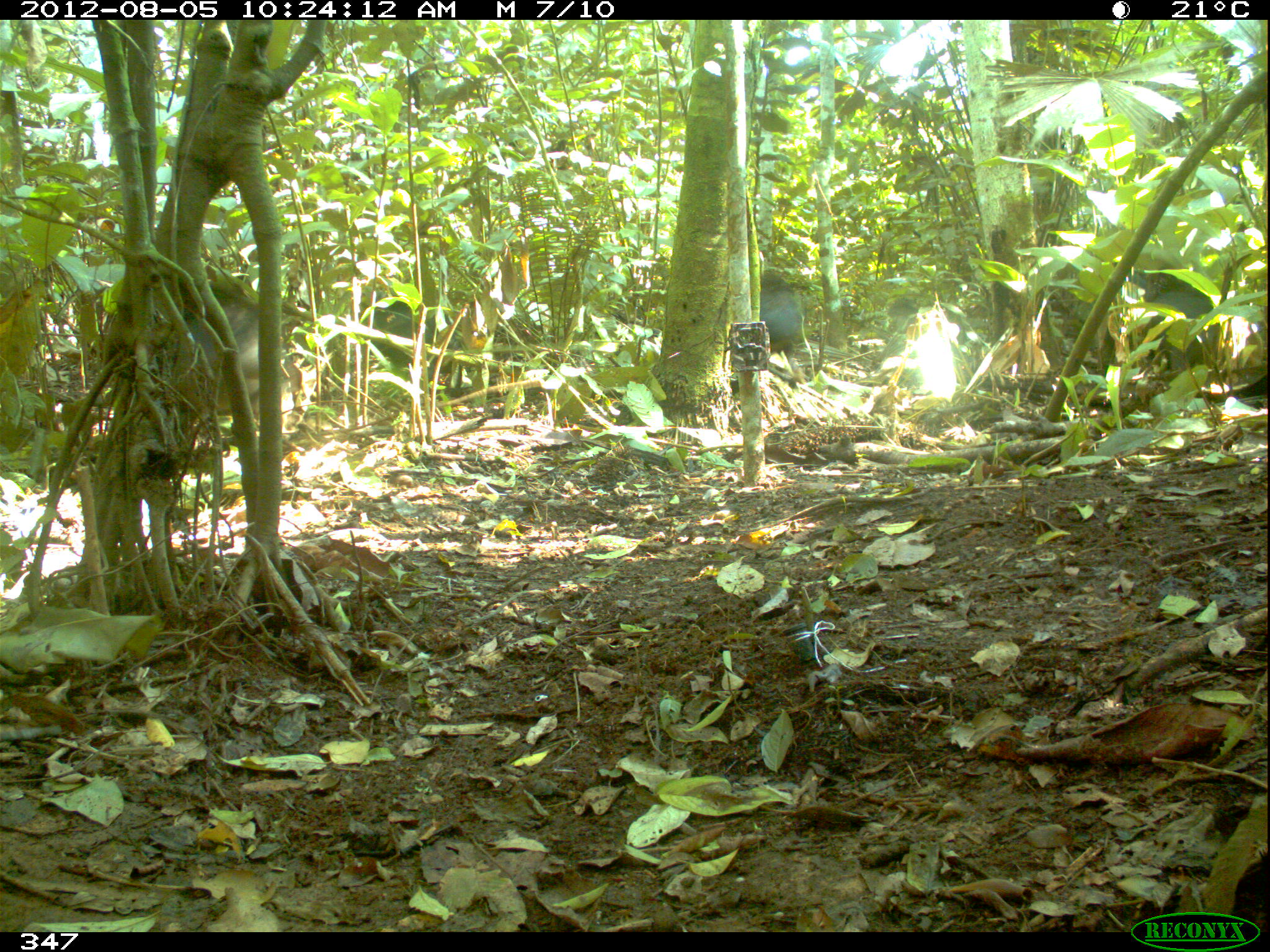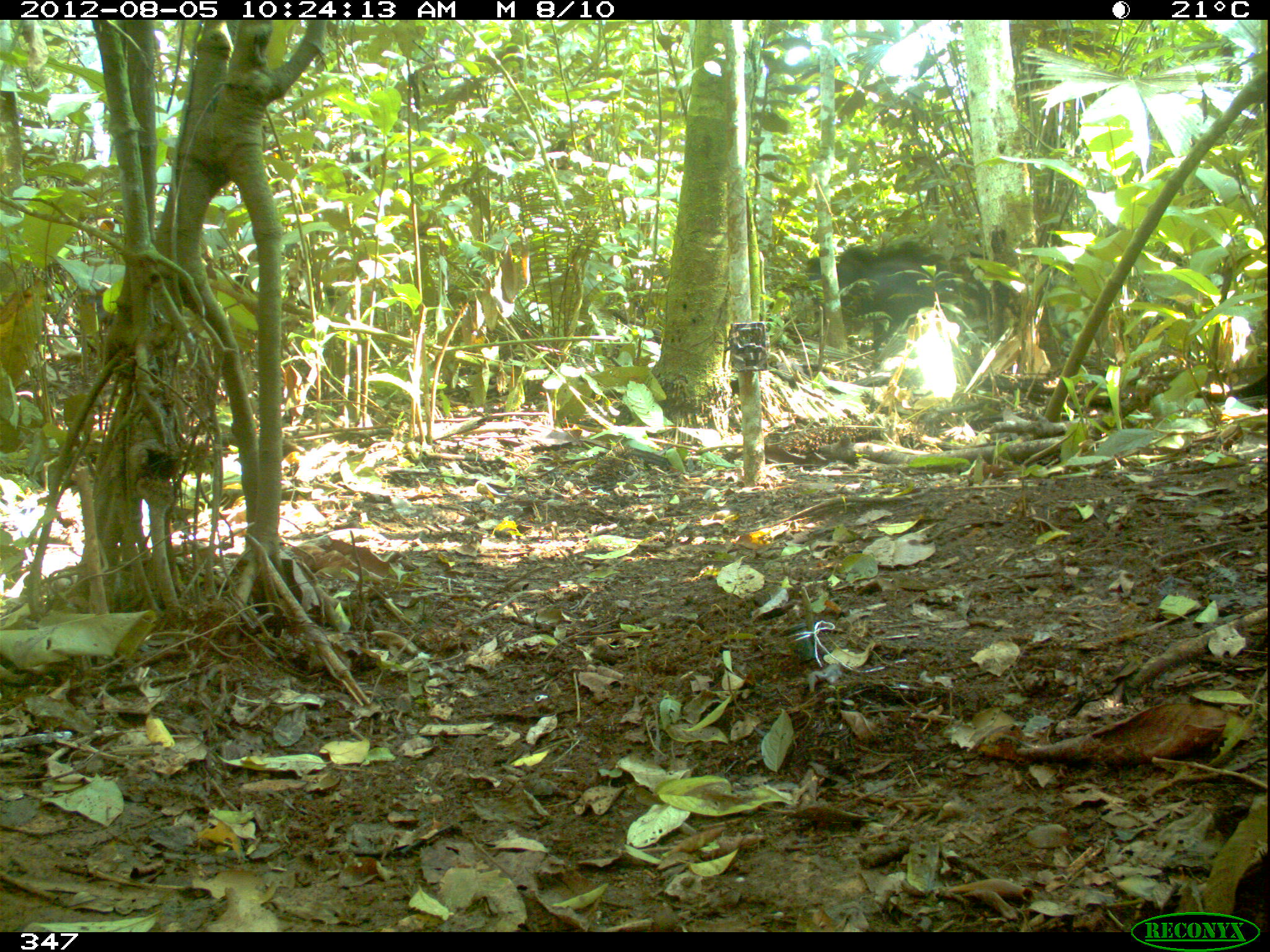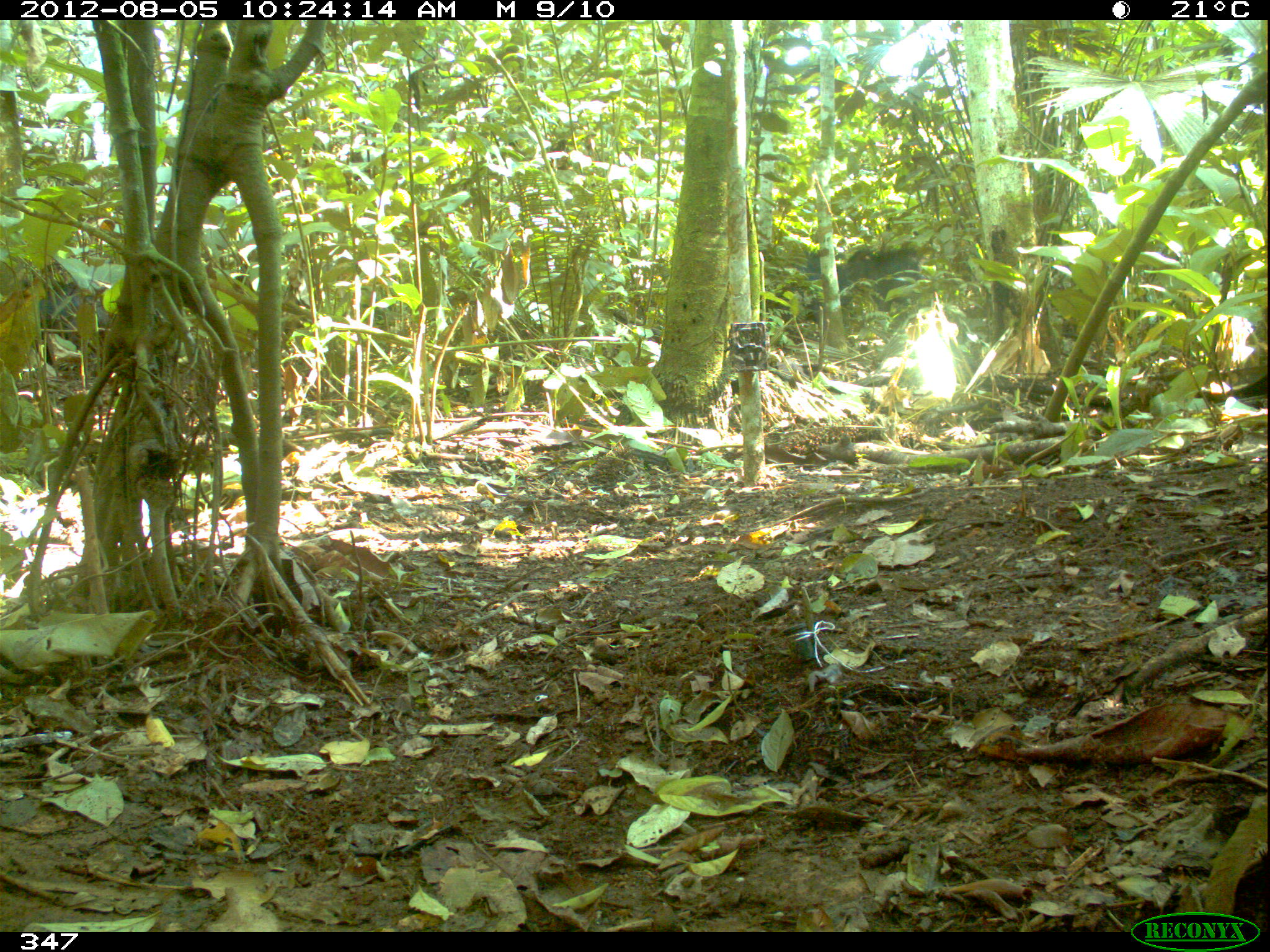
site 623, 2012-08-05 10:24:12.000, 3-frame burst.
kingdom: Animalia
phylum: Chordata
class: Mammalia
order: Artiodactyla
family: Tayassuidae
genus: Tayassu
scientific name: Tayassu pecari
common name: white-lipped peccary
Tayassu pecari (white-lipped peccary).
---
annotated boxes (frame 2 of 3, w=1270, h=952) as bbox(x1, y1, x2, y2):
tayassu pecari: bbox(758, 237, 1010, 369)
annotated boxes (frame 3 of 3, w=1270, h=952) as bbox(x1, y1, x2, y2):
tayassu pecari: bbox(758, 241, 931, 347); bbox(37, 279, 118, 365)